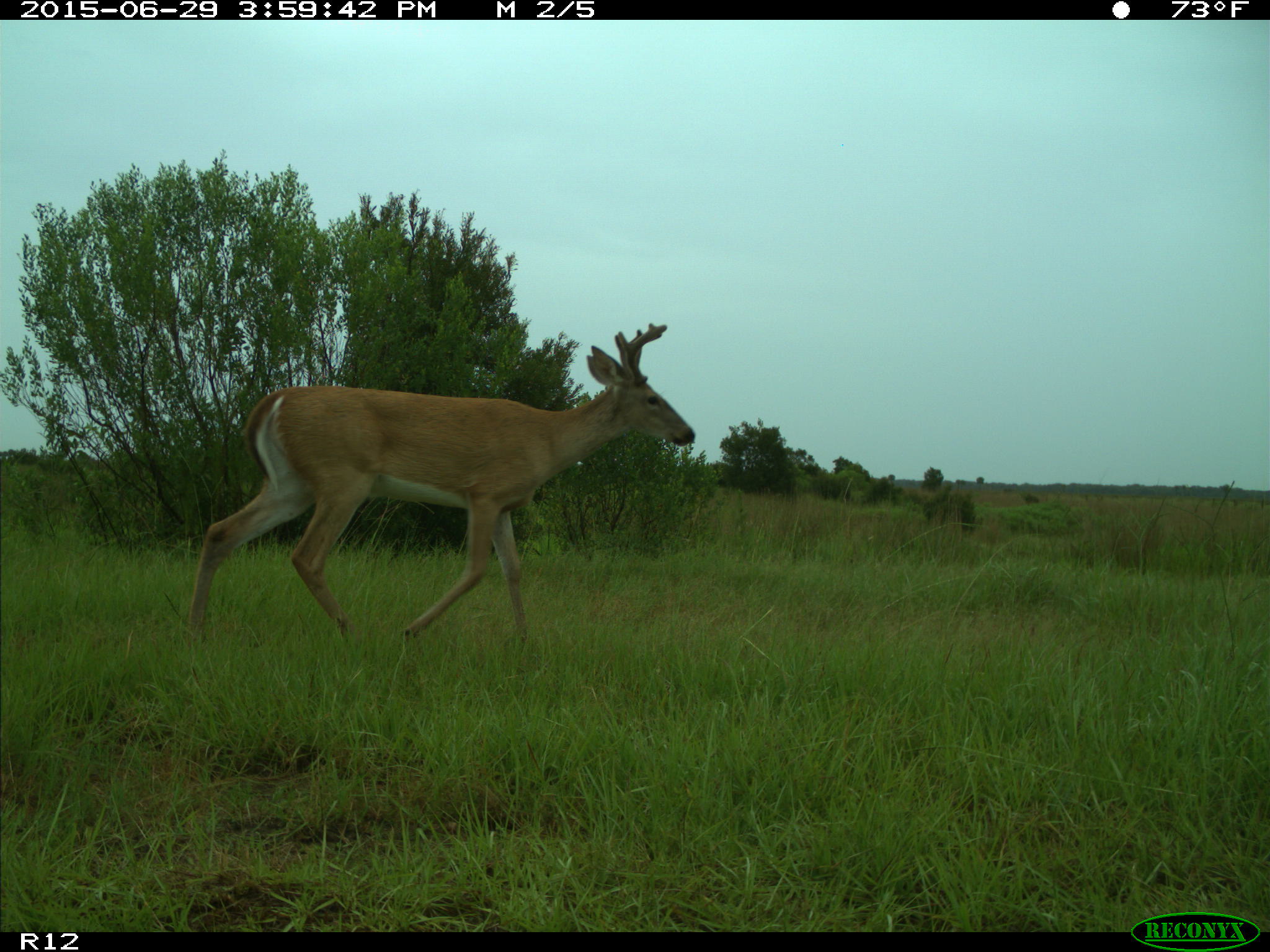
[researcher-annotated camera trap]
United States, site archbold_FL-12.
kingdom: Animalia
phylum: Chordata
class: Mammalia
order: Artiodactyla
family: Cervidae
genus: Odocoileus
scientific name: Odocoileus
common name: deer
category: unidentified deer